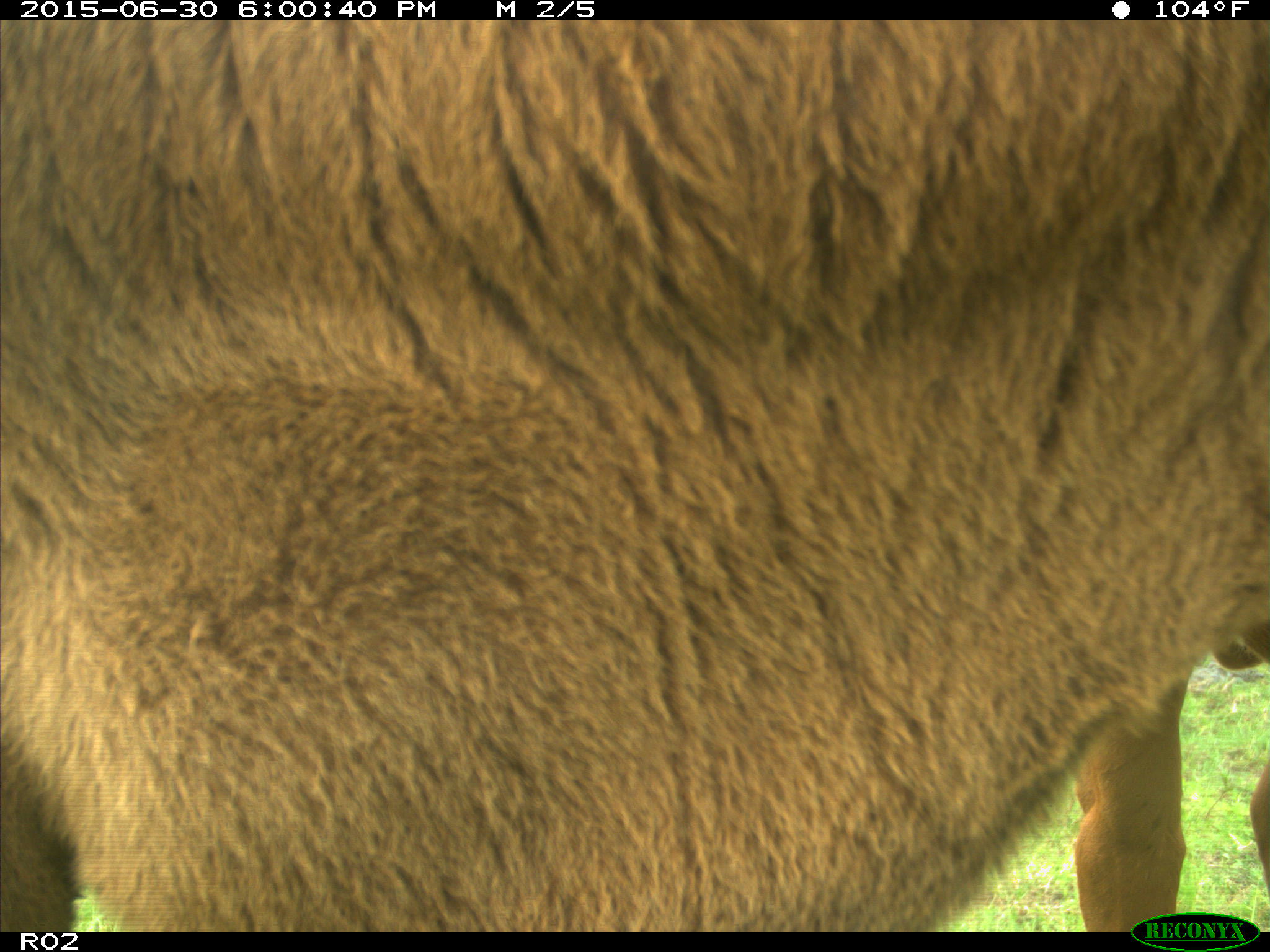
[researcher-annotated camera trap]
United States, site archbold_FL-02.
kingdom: Animalia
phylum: Chordata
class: Mammalia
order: Artiodactyla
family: Bovidae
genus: Bos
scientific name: Bos taurus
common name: domestic cow